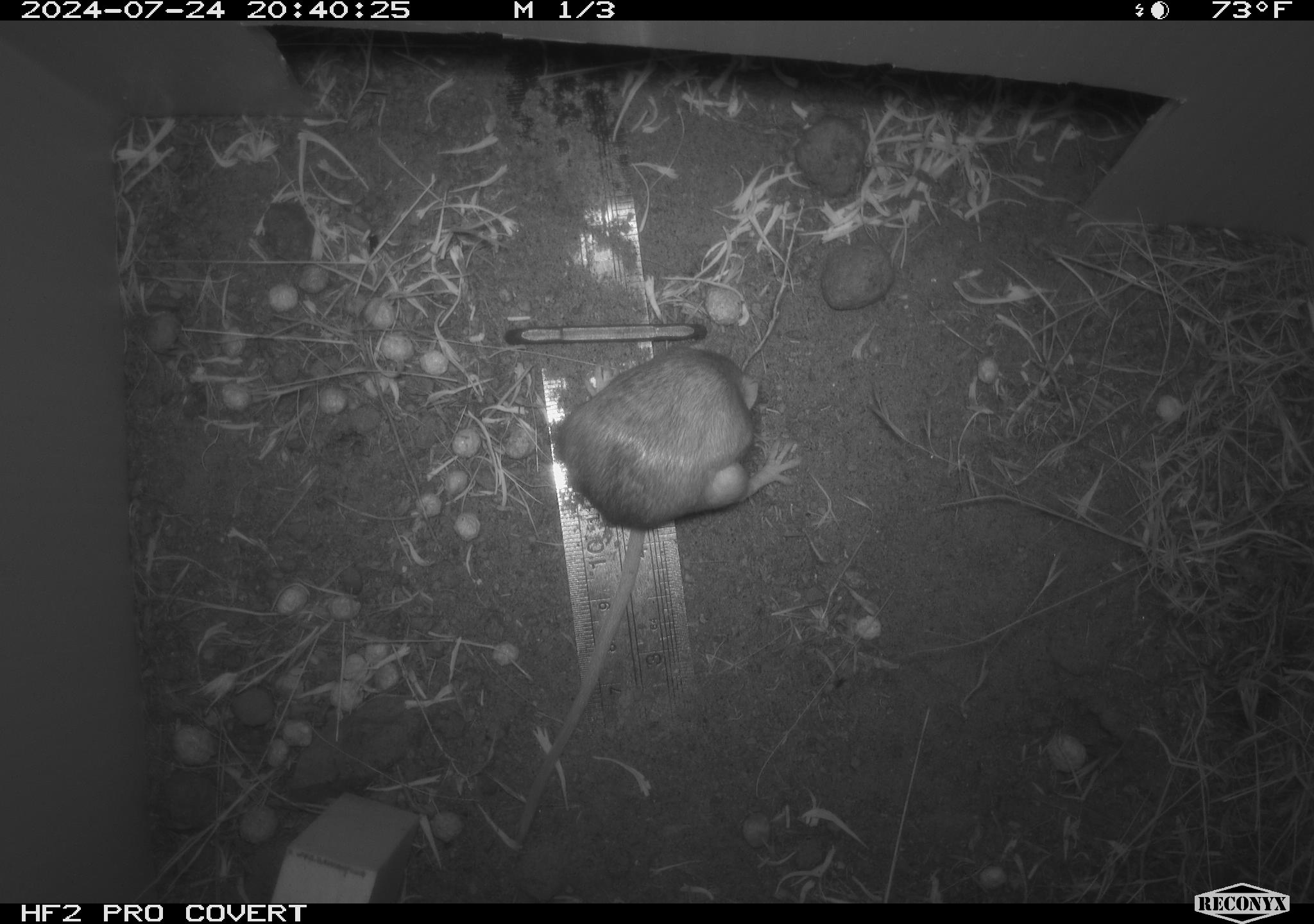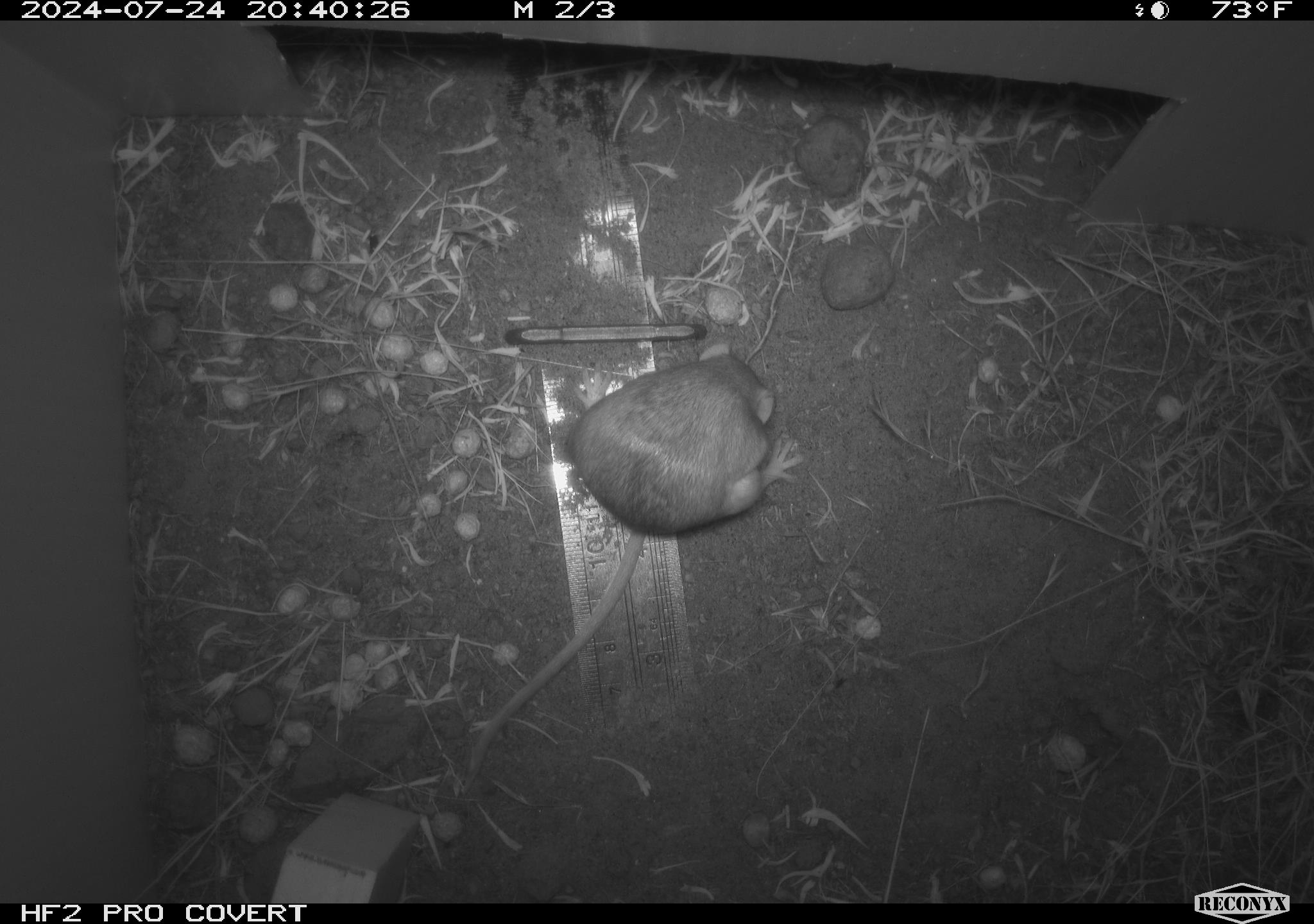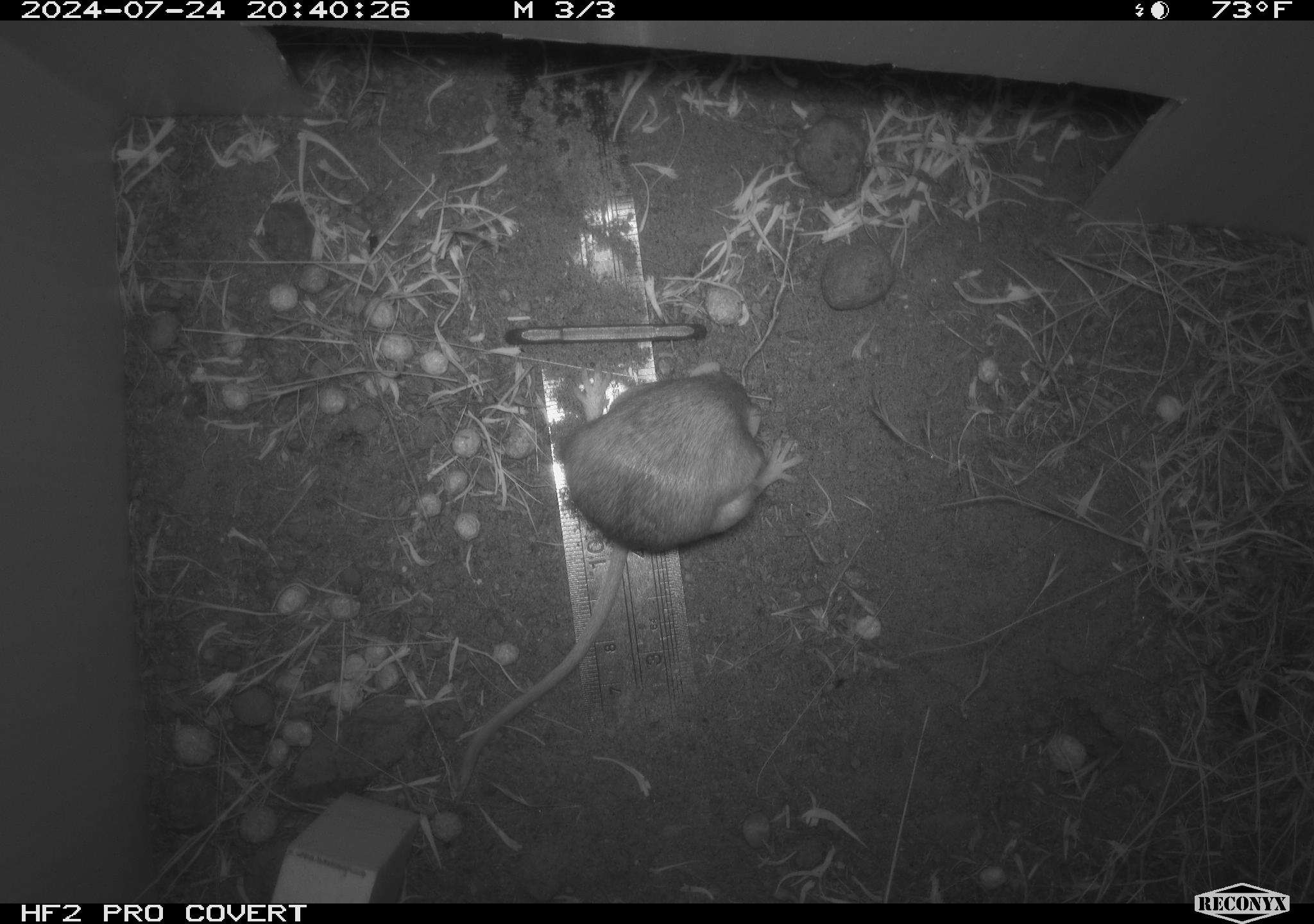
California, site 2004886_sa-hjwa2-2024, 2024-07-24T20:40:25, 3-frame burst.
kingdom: Animalia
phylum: Chordata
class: Mammalia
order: Rodentia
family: Heteromyidae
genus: Dipodomys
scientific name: Dipodomys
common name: kangaroo rats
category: dipodomys species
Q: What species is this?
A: Dipodomys species (kangaroo rats) (Dipodomys).